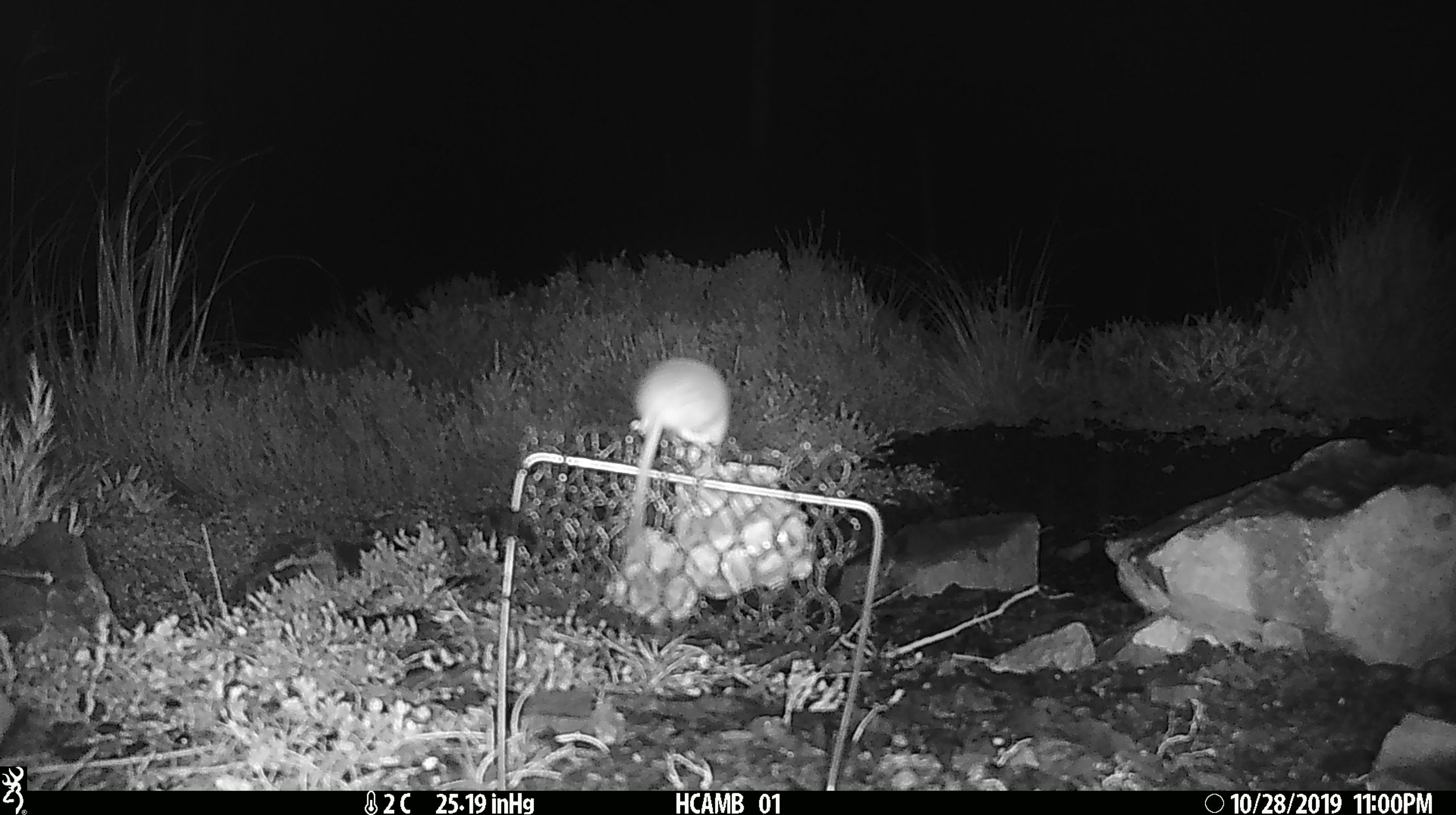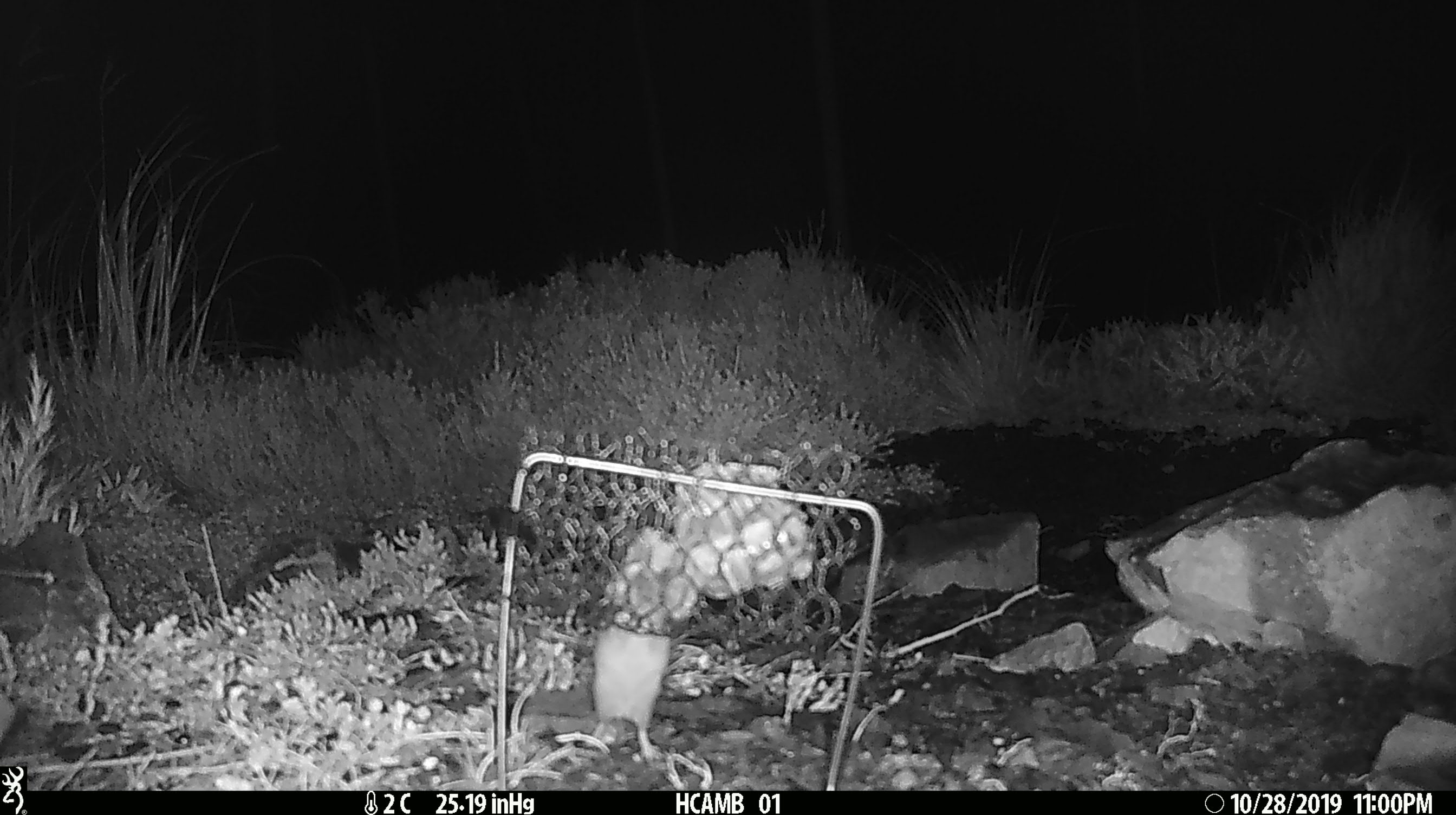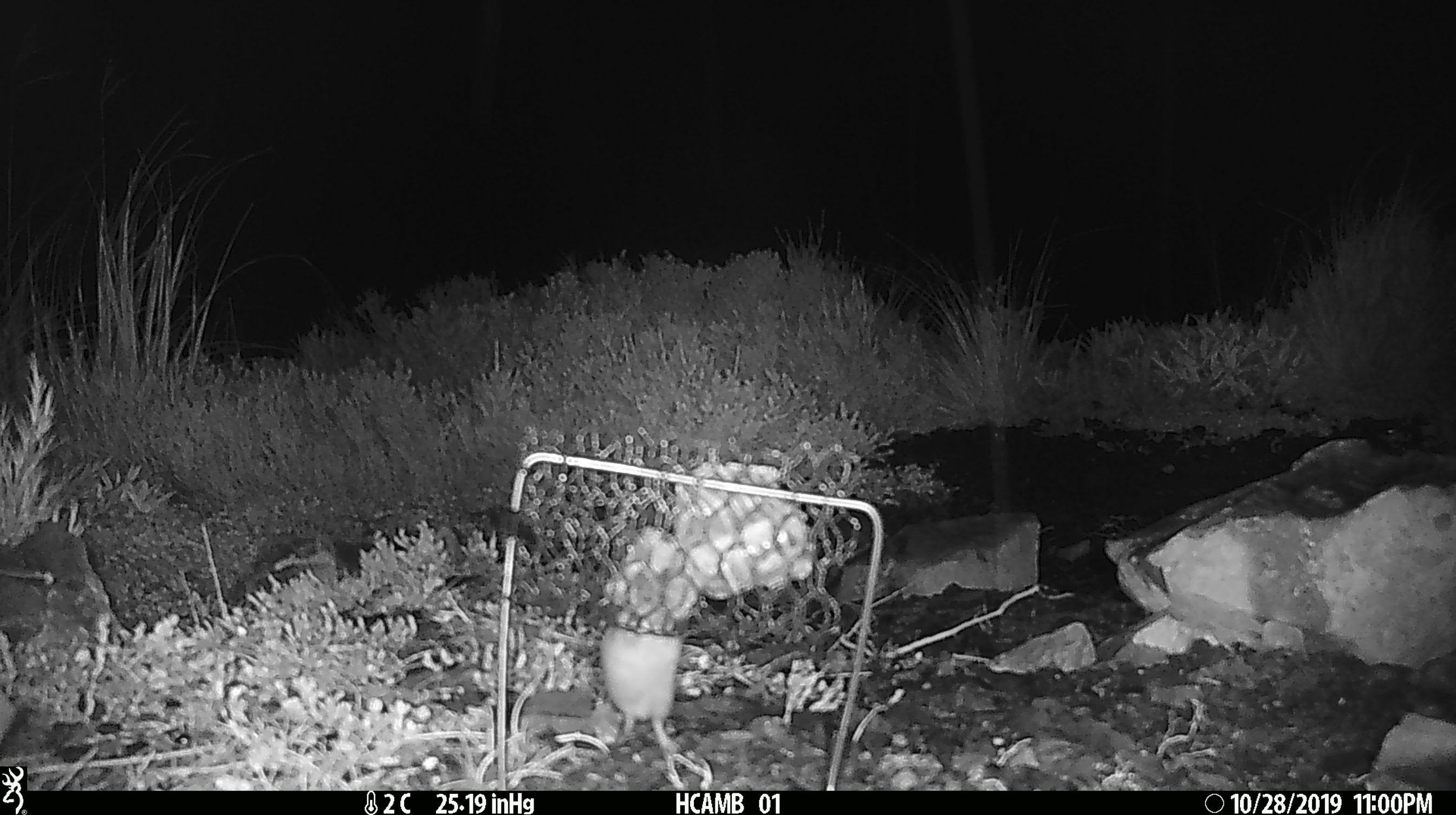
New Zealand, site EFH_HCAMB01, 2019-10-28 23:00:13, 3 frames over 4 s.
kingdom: Animalia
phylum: Chordata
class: Mammalia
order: Rodentia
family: Muridae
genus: Mus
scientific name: Mus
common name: mouse